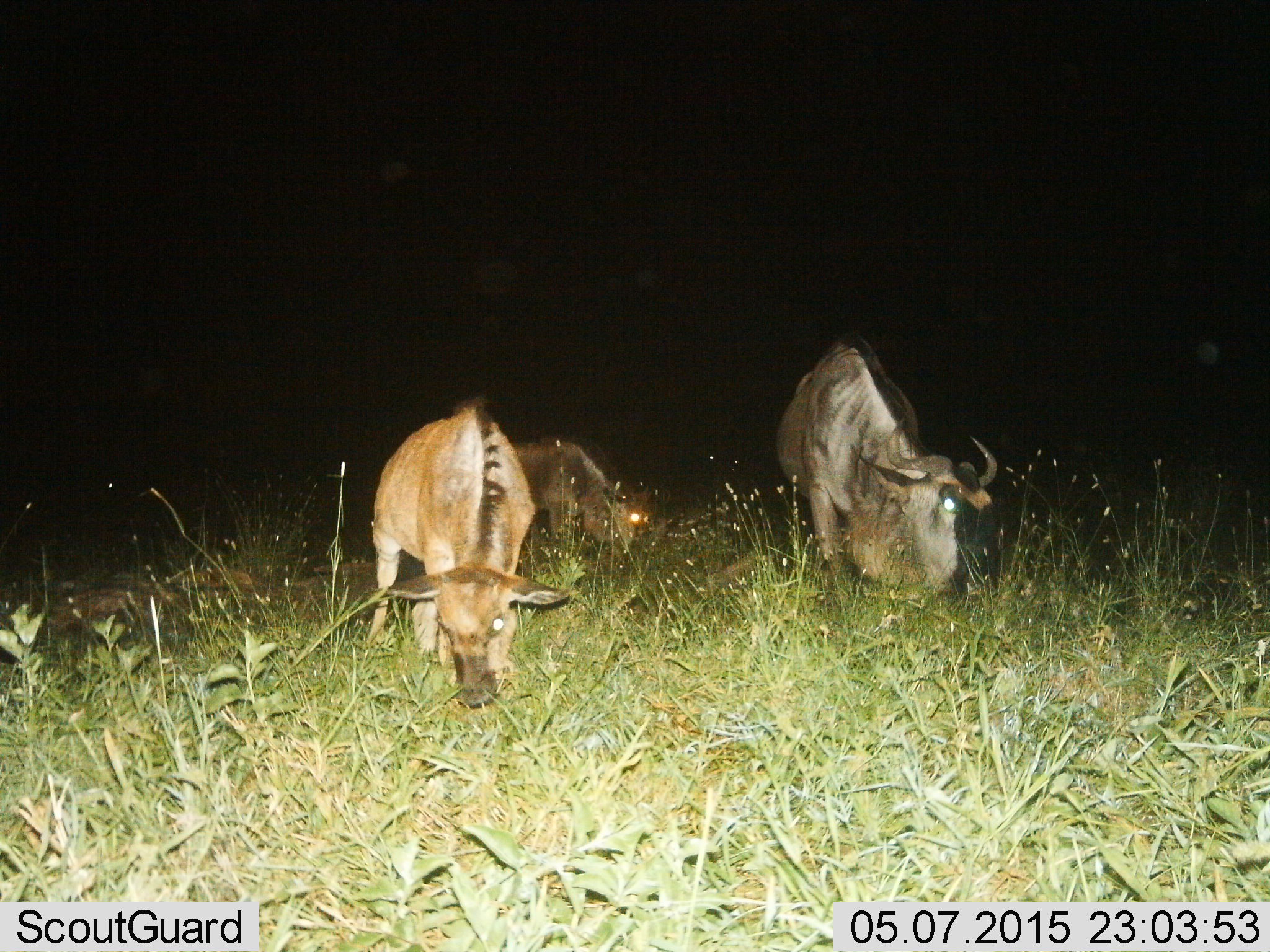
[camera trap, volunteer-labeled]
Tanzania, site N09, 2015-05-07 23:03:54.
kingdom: Animalia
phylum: Chordata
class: Mammalia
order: Artiodactyla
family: Bovidae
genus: Connochaetes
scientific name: Connochaetes taurinus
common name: blue wildebeest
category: wildebeest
Wildebeest (blue wildebeest) (Connochaetes taurinus), count 3. Behavior (volunteer vote fractions): standing 0%, resting 0%, moving 20%, interacting 0%. Young present (vote fraction): 30%. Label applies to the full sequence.